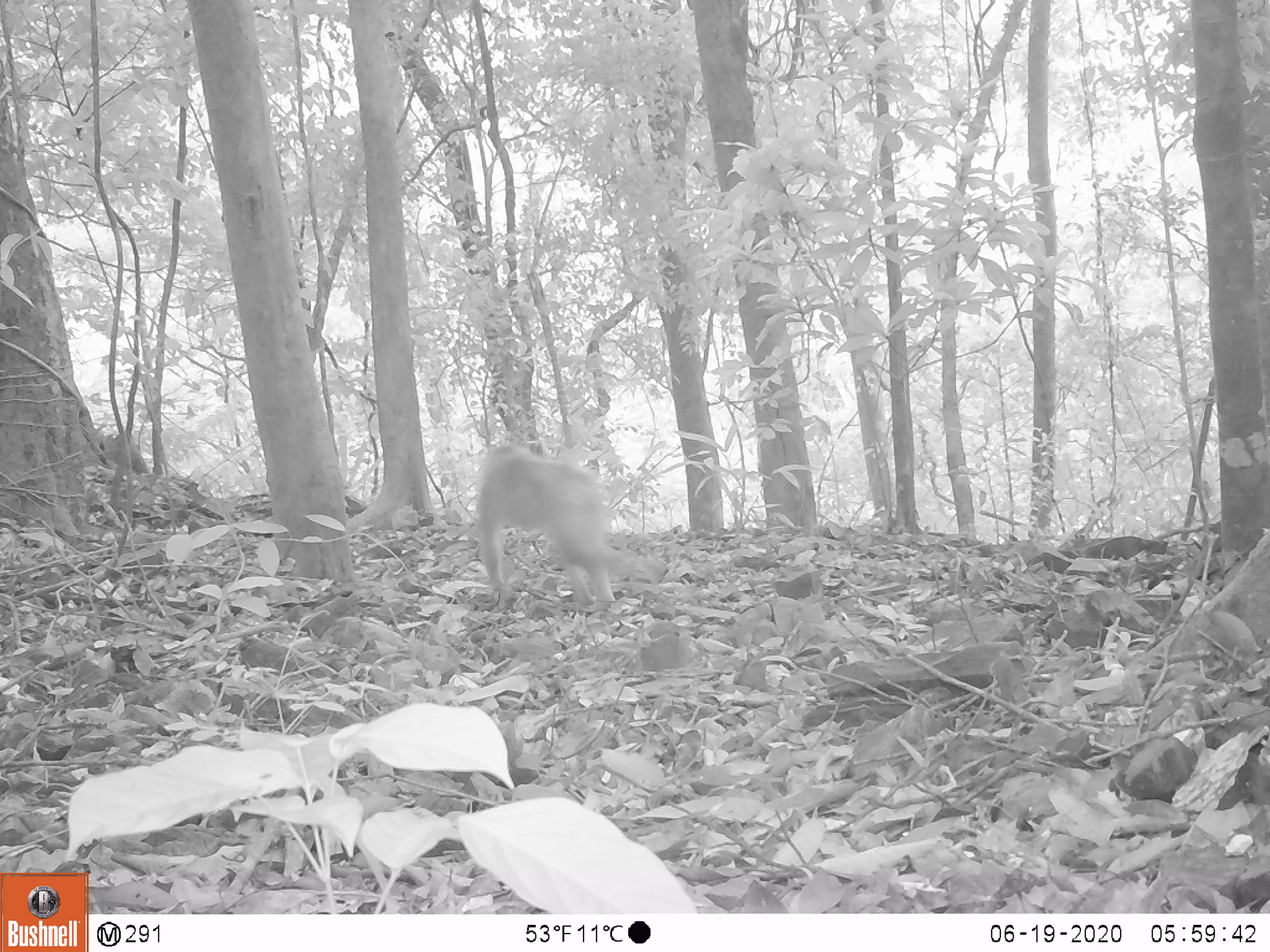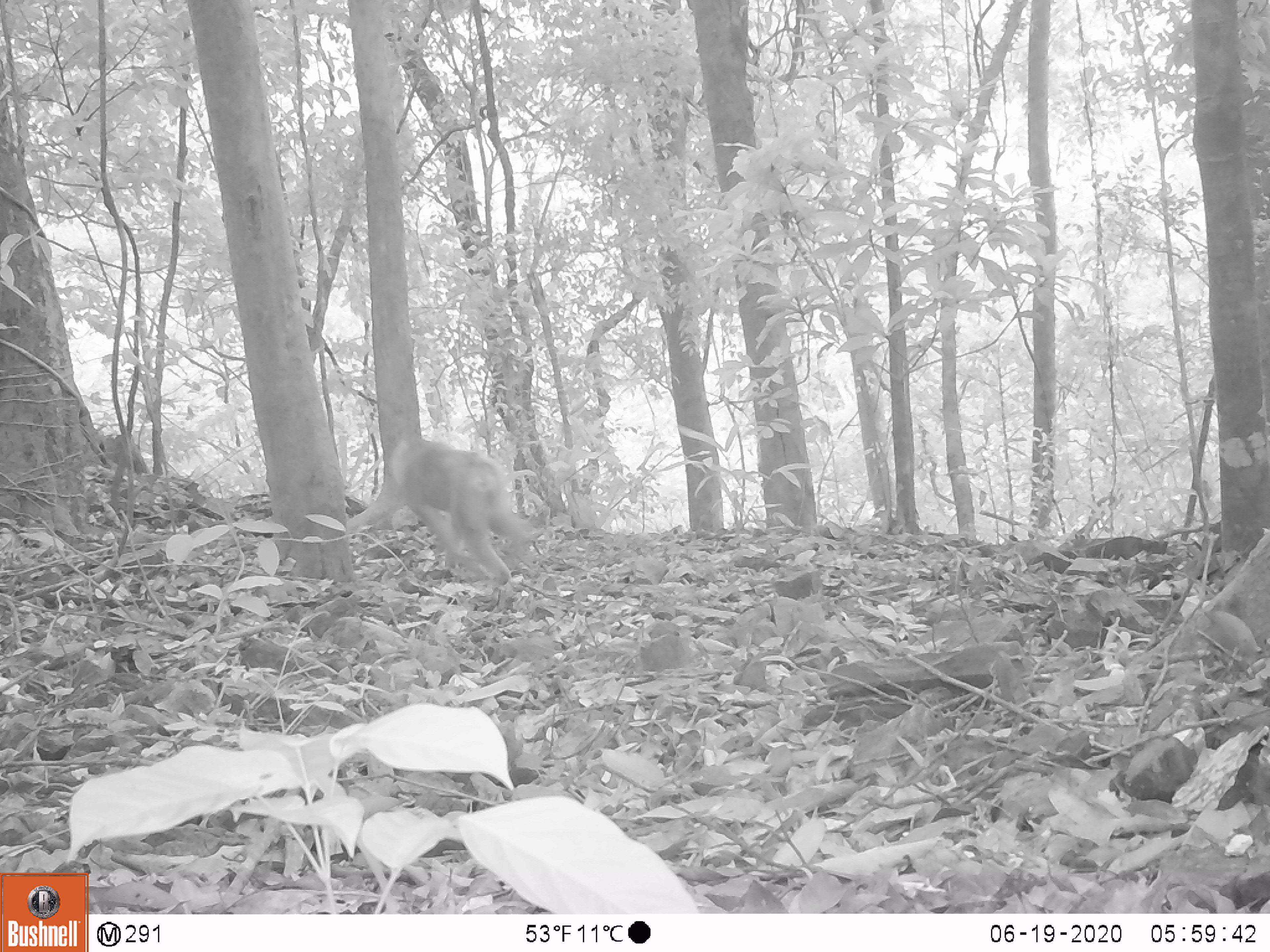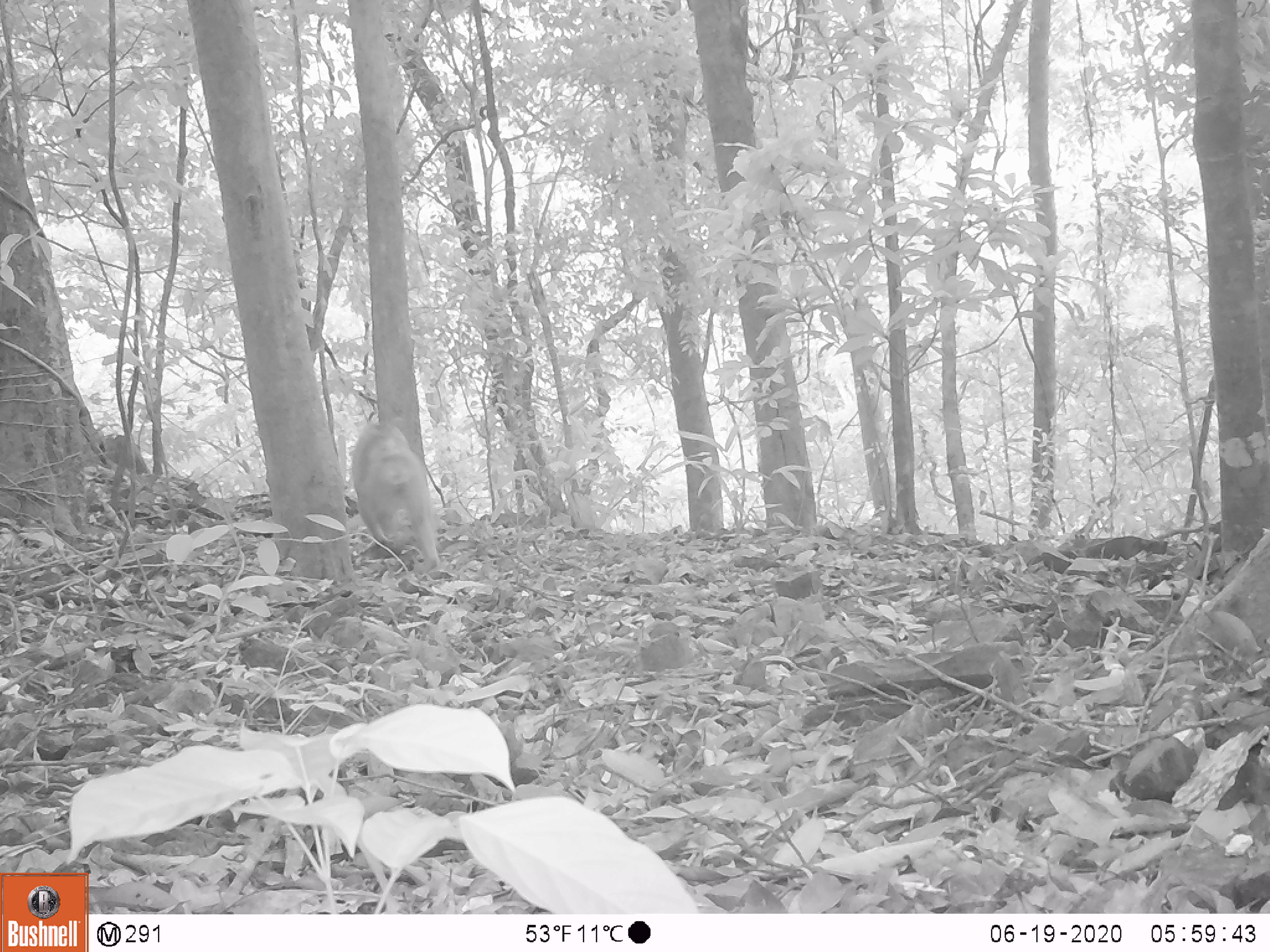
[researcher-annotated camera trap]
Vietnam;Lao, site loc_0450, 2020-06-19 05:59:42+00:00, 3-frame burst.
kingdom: Animalia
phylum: Chordata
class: Mammalia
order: Primates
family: Cercopithecidae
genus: Macaca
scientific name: Macaca nemestrina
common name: pig-tailed macaque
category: pig tailed macaque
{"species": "pig tailed macaque (pig-tailed macaque) (Macaca nemestrina)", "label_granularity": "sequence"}